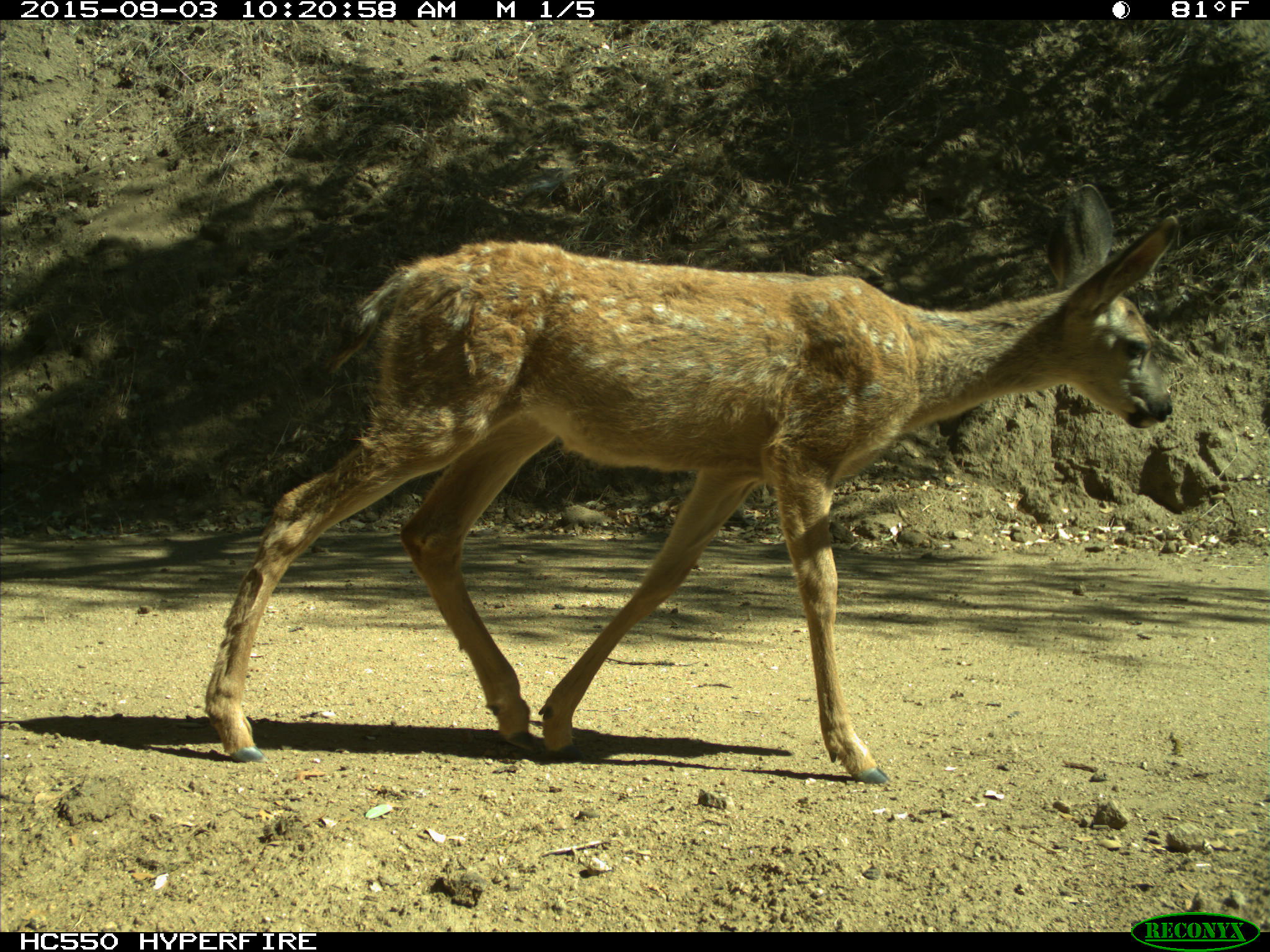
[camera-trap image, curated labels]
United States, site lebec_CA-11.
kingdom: Animalia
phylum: Chordata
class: Mammalia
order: Artiodactyla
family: Cervidae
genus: Odocoileus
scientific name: Odocoileus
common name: deer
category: unidentified deer